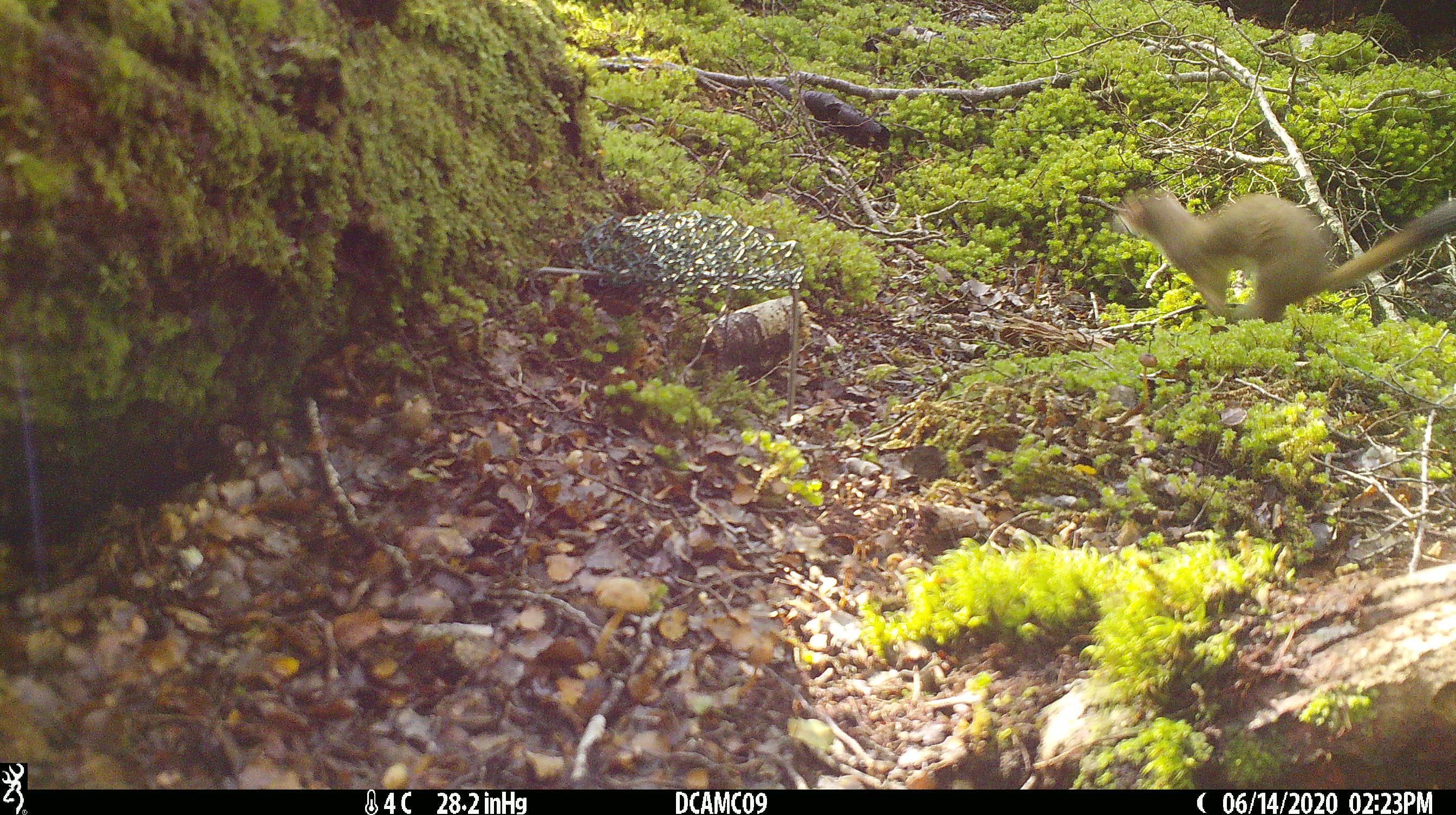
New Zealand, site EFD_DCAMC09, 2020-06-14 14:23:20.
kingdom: Animalia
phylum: Chordata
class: Mammalia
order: Carnivora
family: Mustelidae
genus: Mustela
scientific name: Mustela erminea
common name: stoat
Stoat (Mustela erminea).